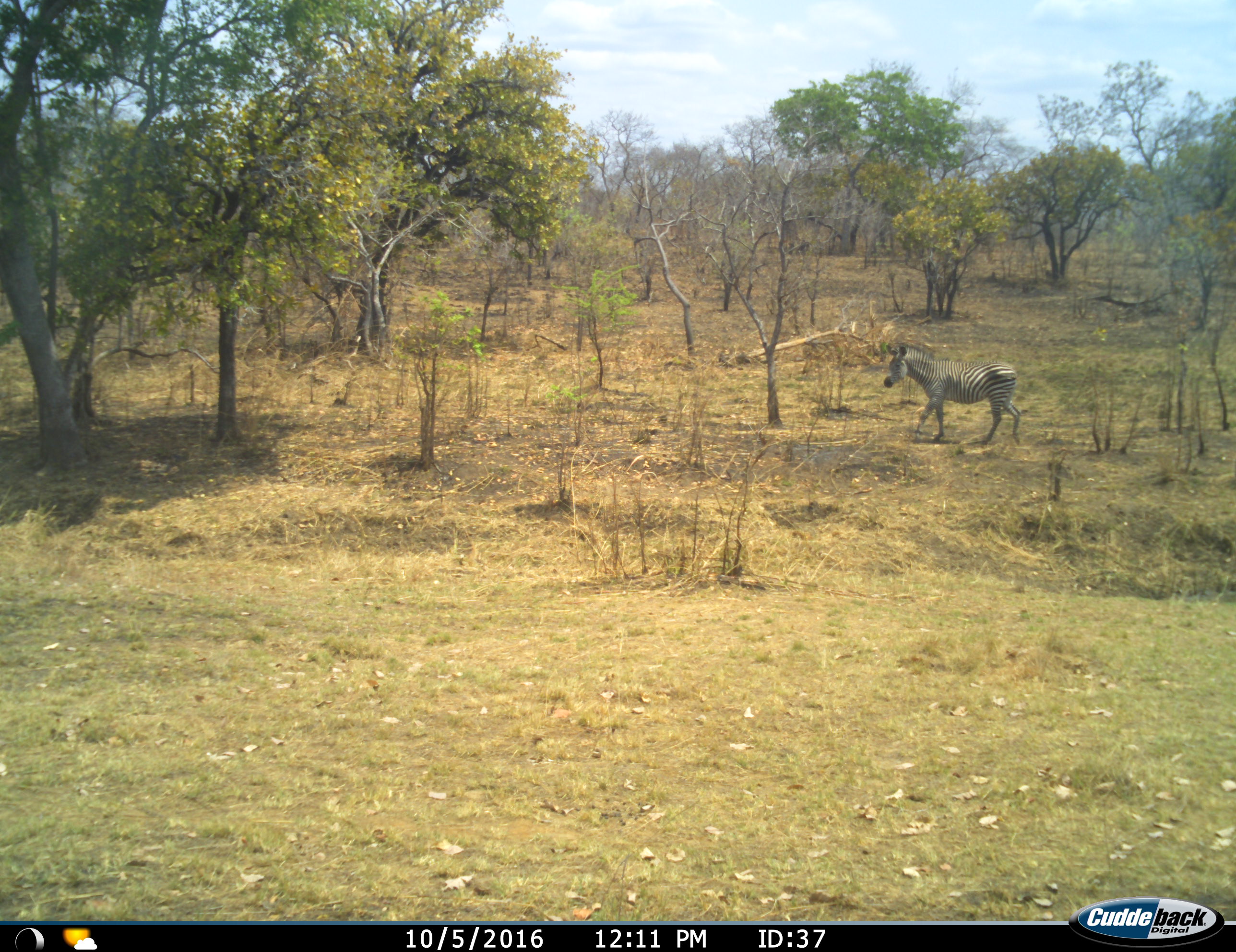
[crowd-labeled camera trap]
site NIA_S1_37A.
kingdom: Animalia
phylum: Chordata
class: Mammalia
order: Perissodactyla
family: Equidae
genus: Equus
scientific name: Equus quagga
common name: plains zebra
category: zebraplains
Zebraplains (plains zebra) (Equus quagga), count 1. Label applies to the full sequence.